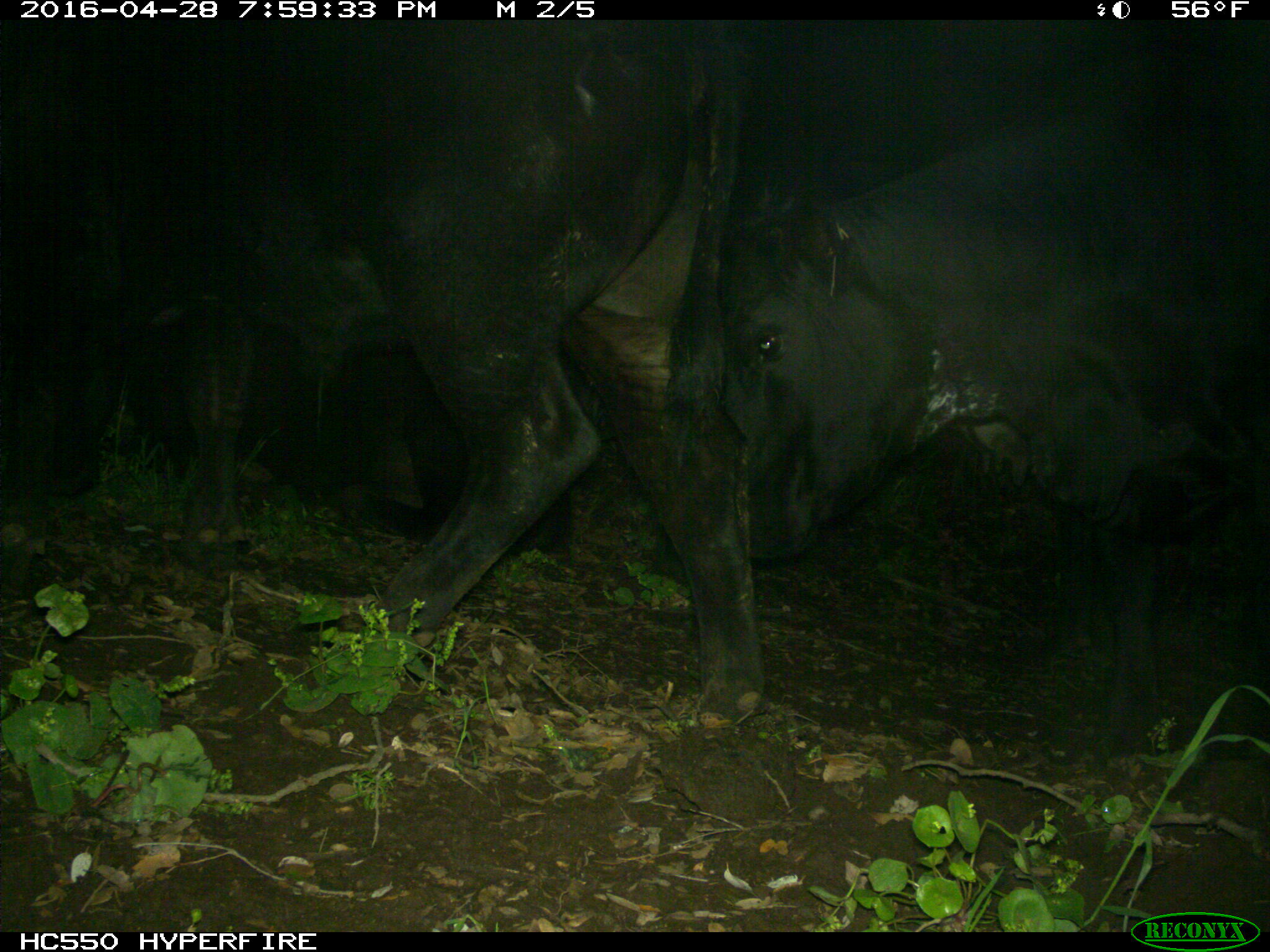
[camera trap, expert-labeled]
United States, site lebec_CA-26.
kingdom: Animalia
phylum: Chordata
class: Mammalia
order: Artiodactyla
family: Bovidae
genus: Bos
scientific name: Bos taurus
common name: domestic cow